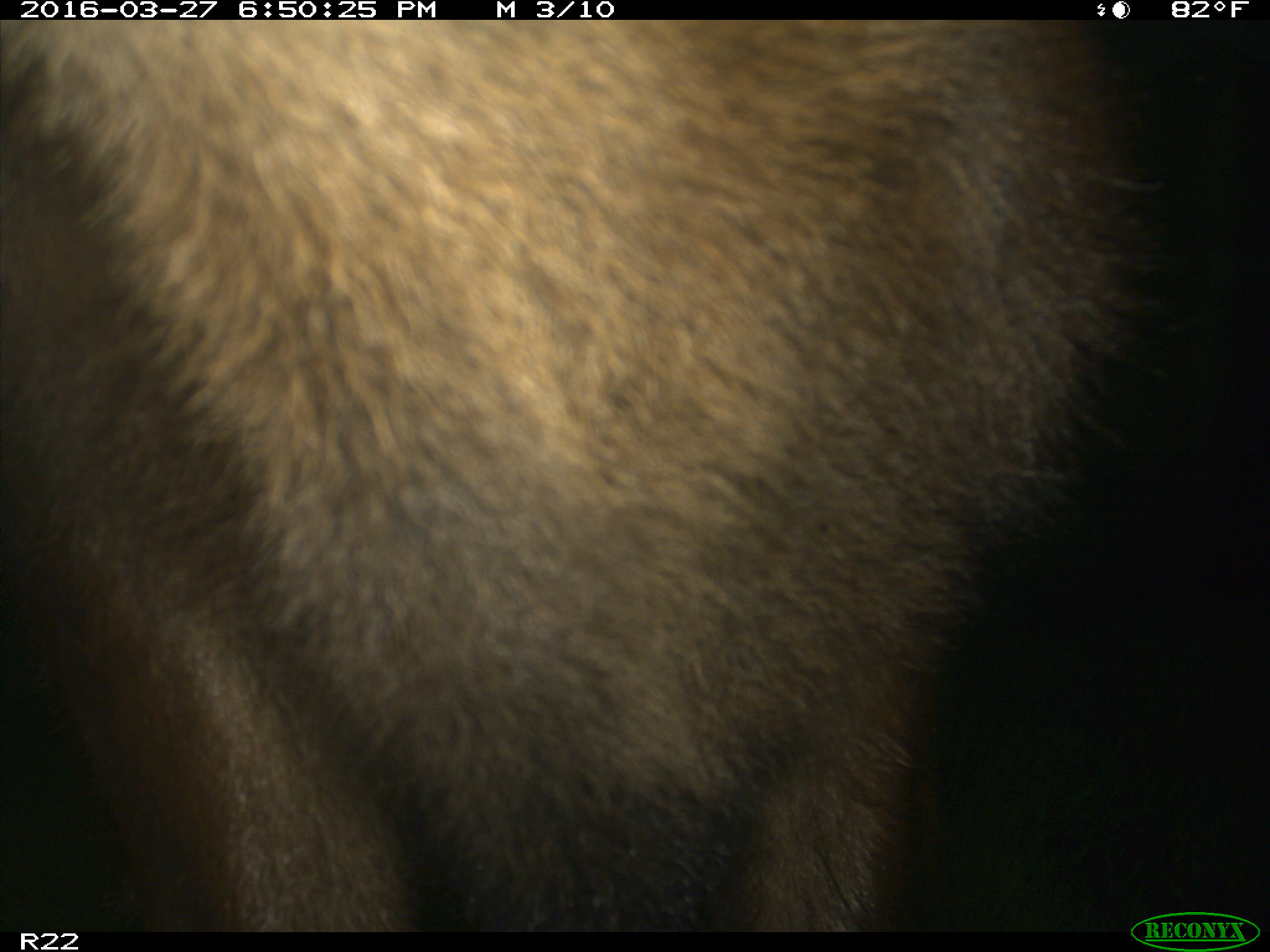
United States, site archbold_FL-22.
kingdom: Animalia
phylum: Chordata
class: Mammalia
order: Artiodactyla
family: Bovidae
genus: Bos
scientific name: Bos taurus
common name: domestic cow